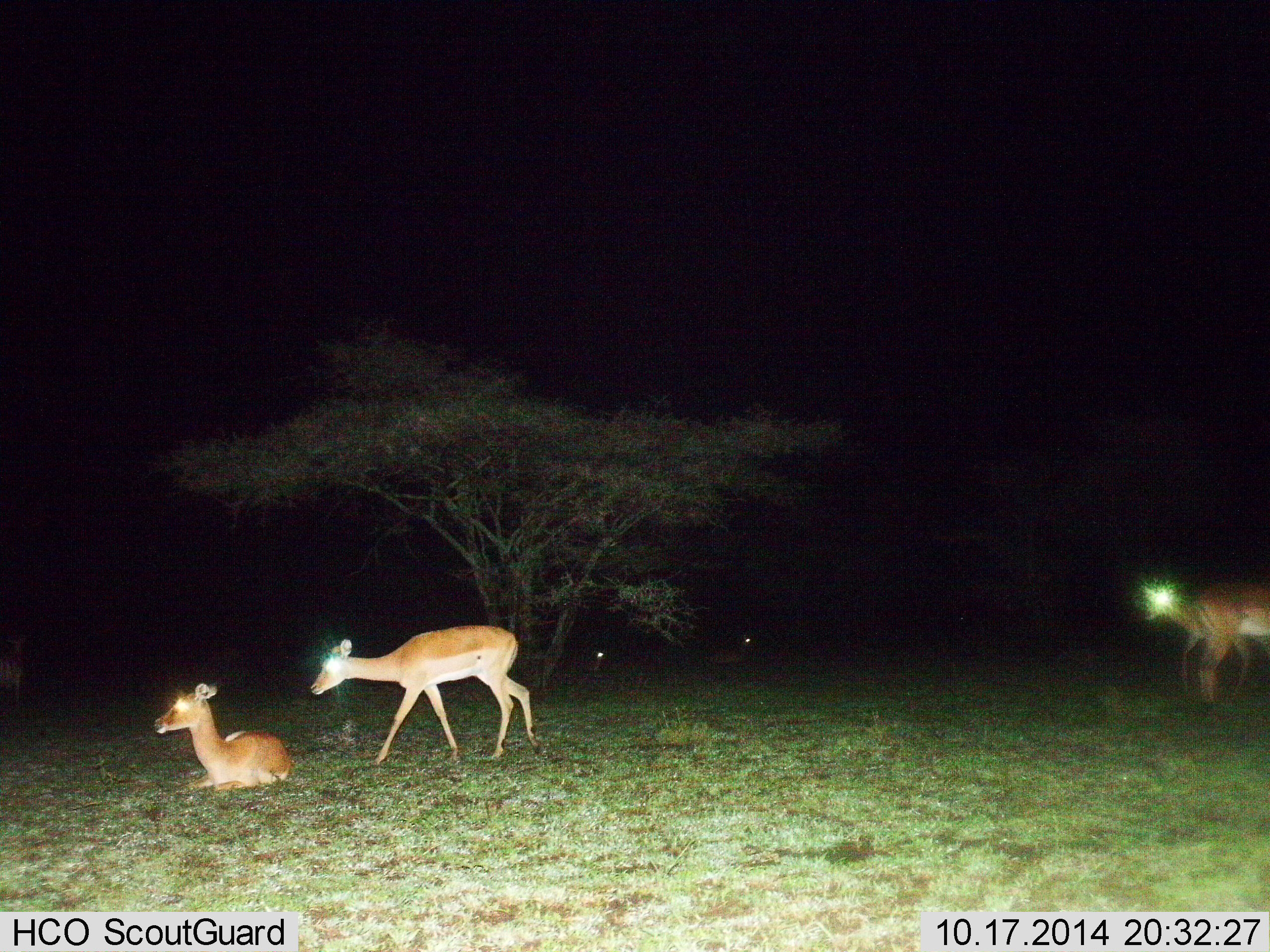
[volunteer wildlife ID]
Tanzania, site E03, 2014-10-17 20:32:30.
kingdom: Animalia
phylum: Chordata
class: Mammalia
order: Artiodactyla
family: Bovidae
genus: Nanger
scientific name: Nanger granti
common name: grant's gazelle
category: gazellegrants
Gazellegrants (grant's gazelle) (Nanger granti), count 4. Behavior (volunteer vote fractions): standing 80%, resting 80%, moving 60%, interacting 0%. Young present (vote fraction): 10%. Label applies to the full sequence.